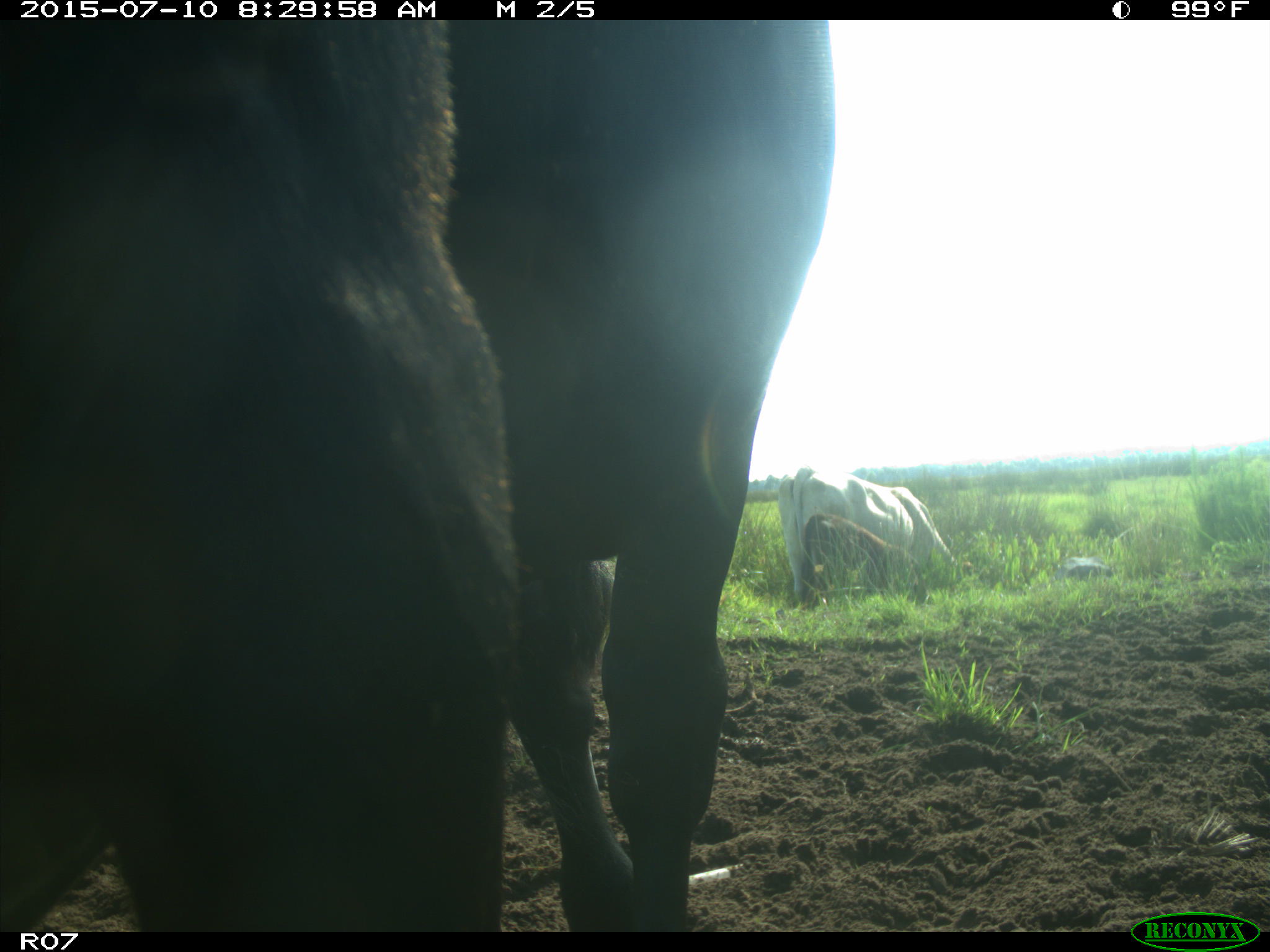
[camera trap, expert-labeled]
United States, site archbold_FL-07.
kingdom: Animalia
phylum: Chordata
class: Mammalia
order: Artiodactyla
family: Bovidae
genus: Bos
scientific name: Bos taurus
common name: domestic cow